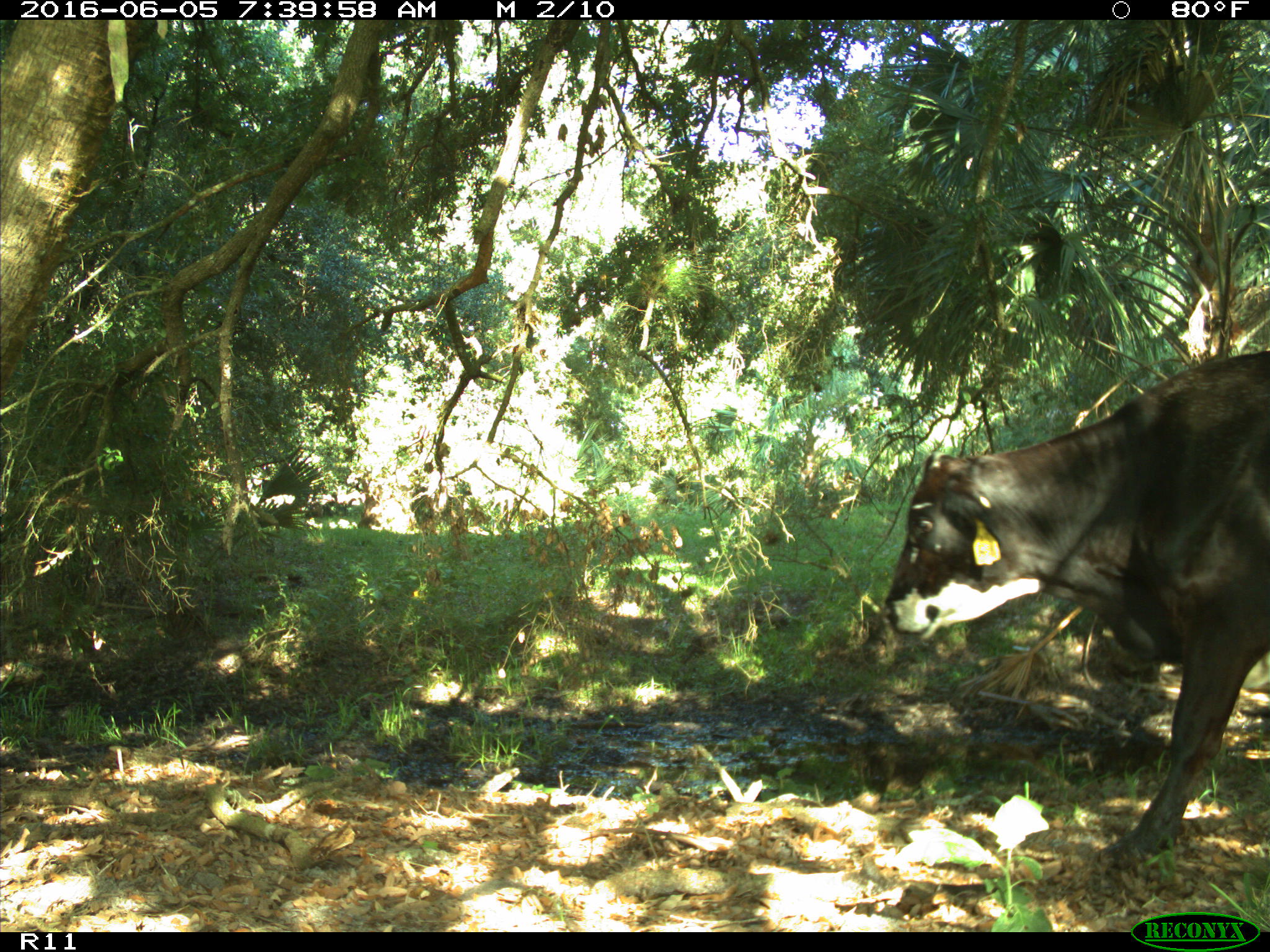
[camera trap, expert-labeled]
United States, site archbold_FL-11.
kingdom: Animalia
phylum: Chordata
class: Mammalia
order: Artiodactyla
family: Bovidae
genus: Bos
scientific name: Bos taurus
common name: domestic cow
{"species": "Bos taurus (domestic cow)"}